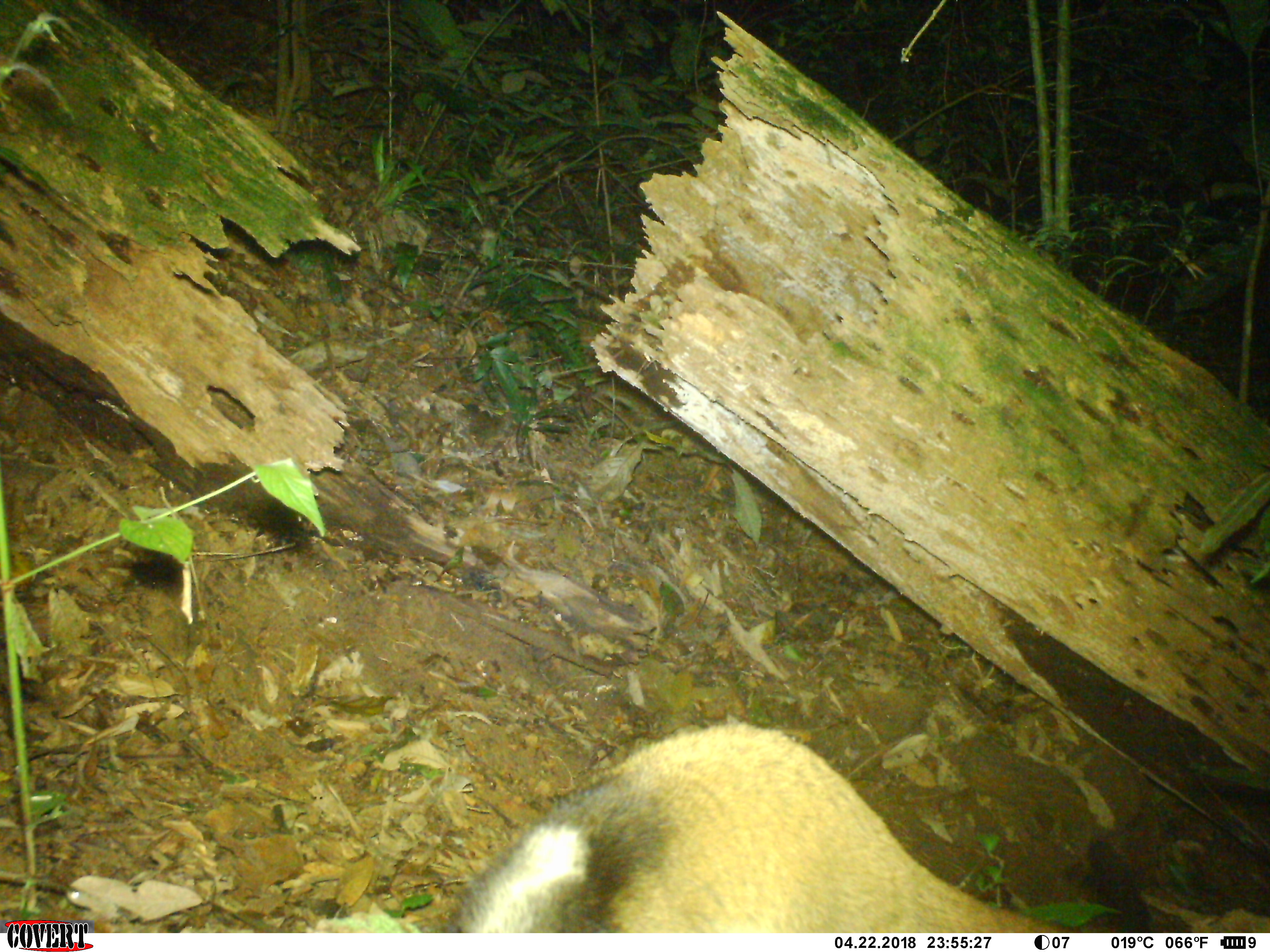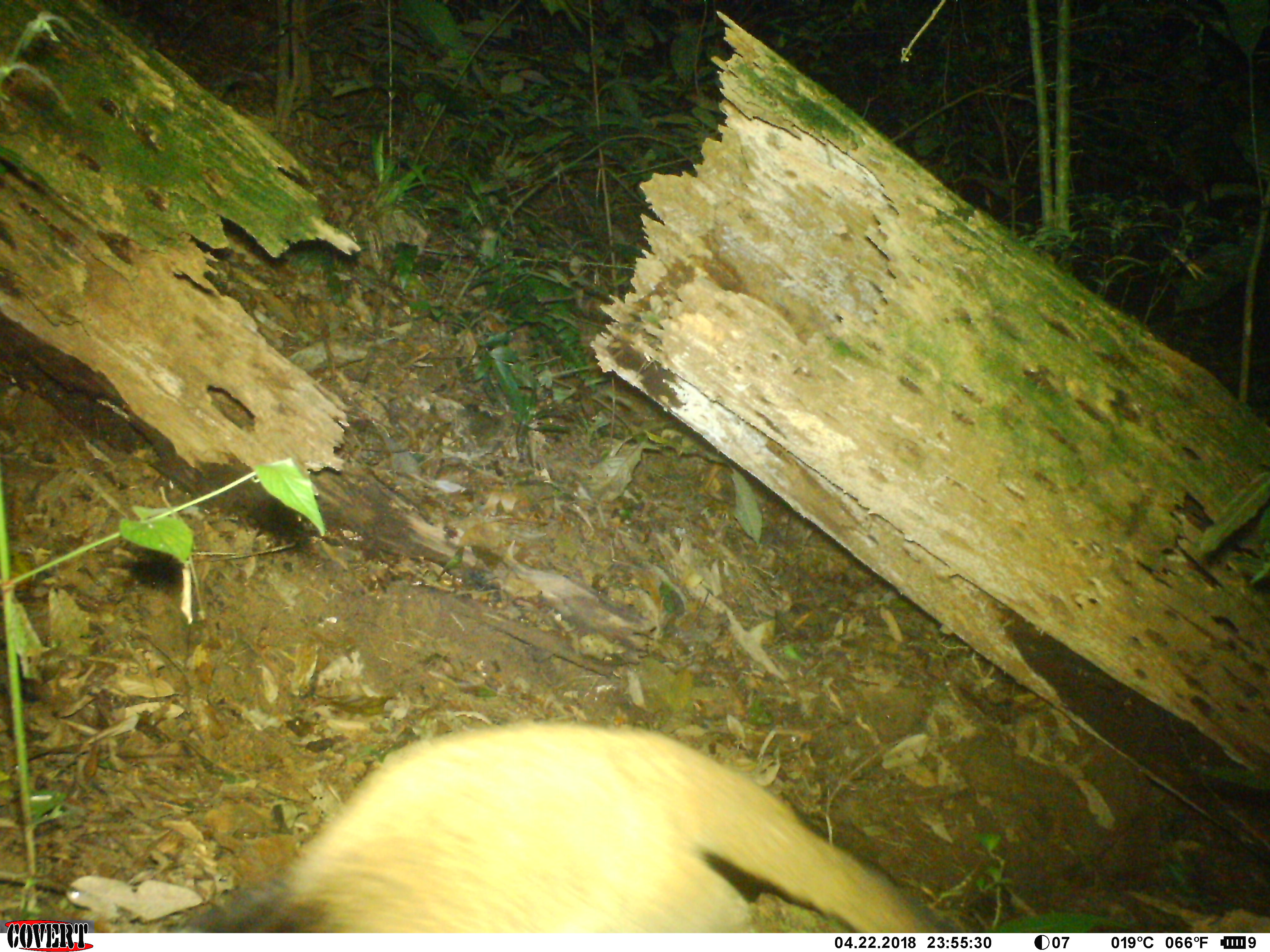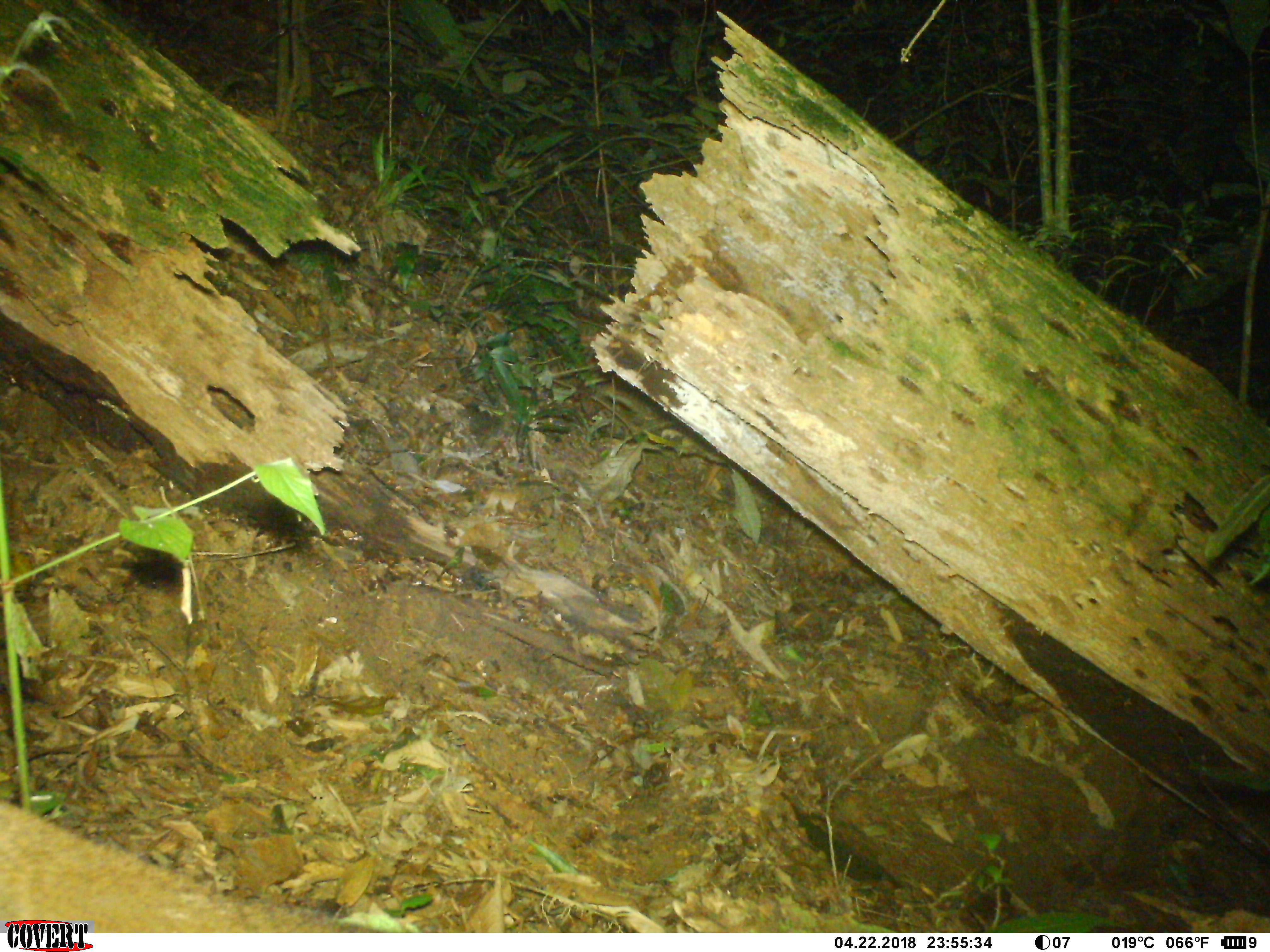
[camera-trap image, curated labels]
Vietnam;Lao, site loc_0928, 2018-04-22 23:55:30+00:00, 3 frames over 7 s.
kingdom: Animalia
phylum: Chordata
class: Mammalia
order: Carnivora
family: Viverridae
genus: Paguma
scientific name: Paguma larvata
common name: masked palm civet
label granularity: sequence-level